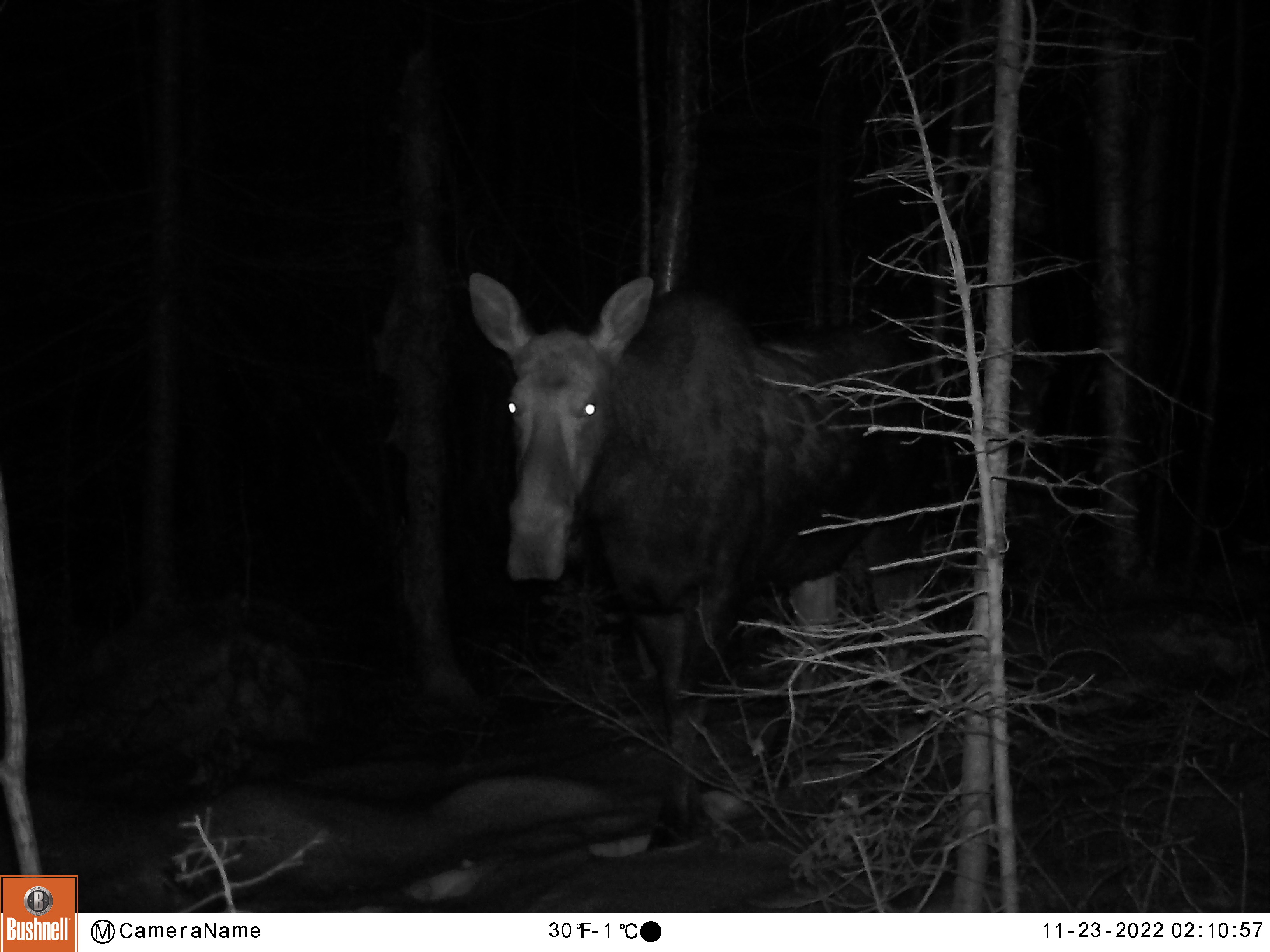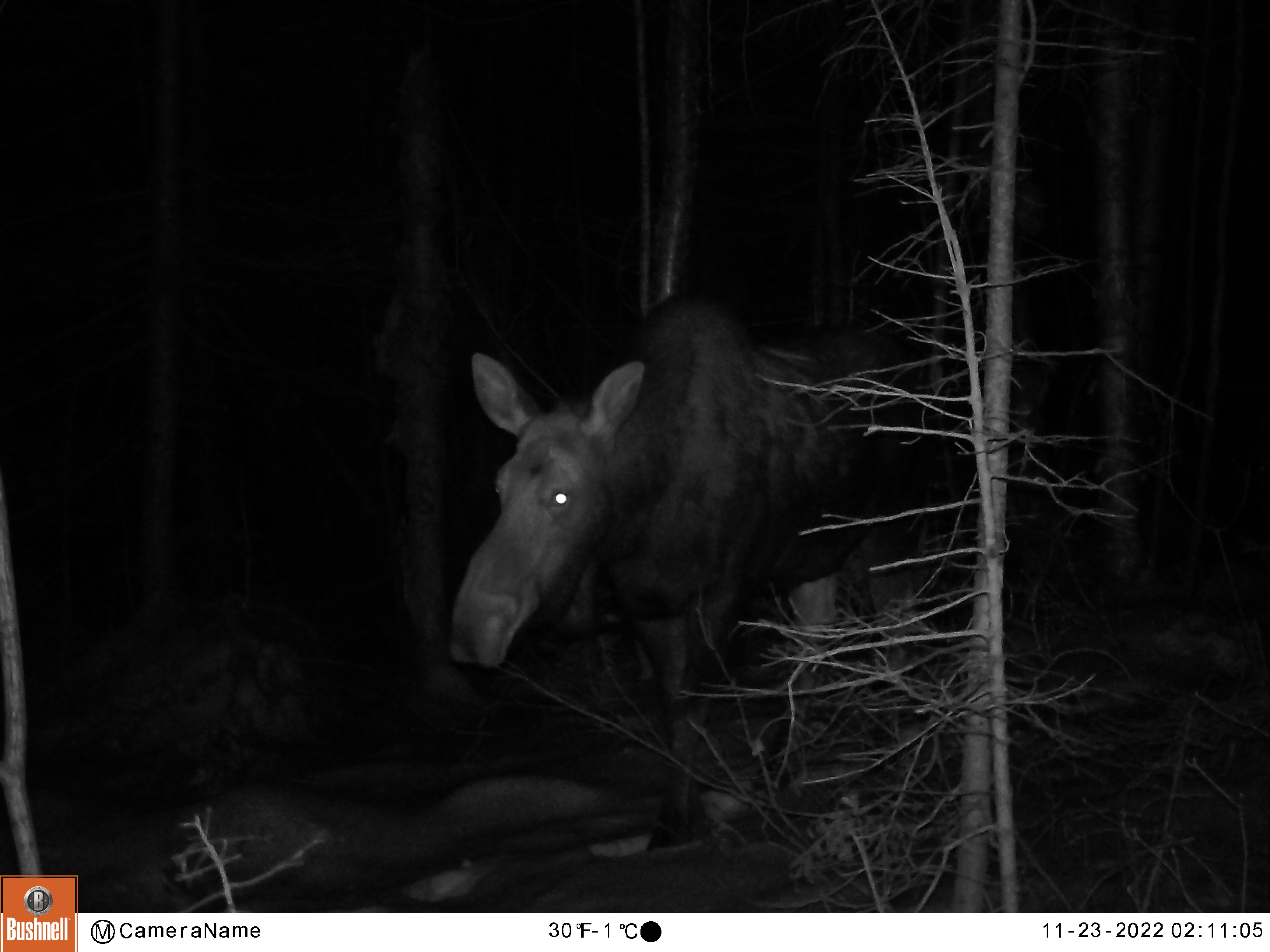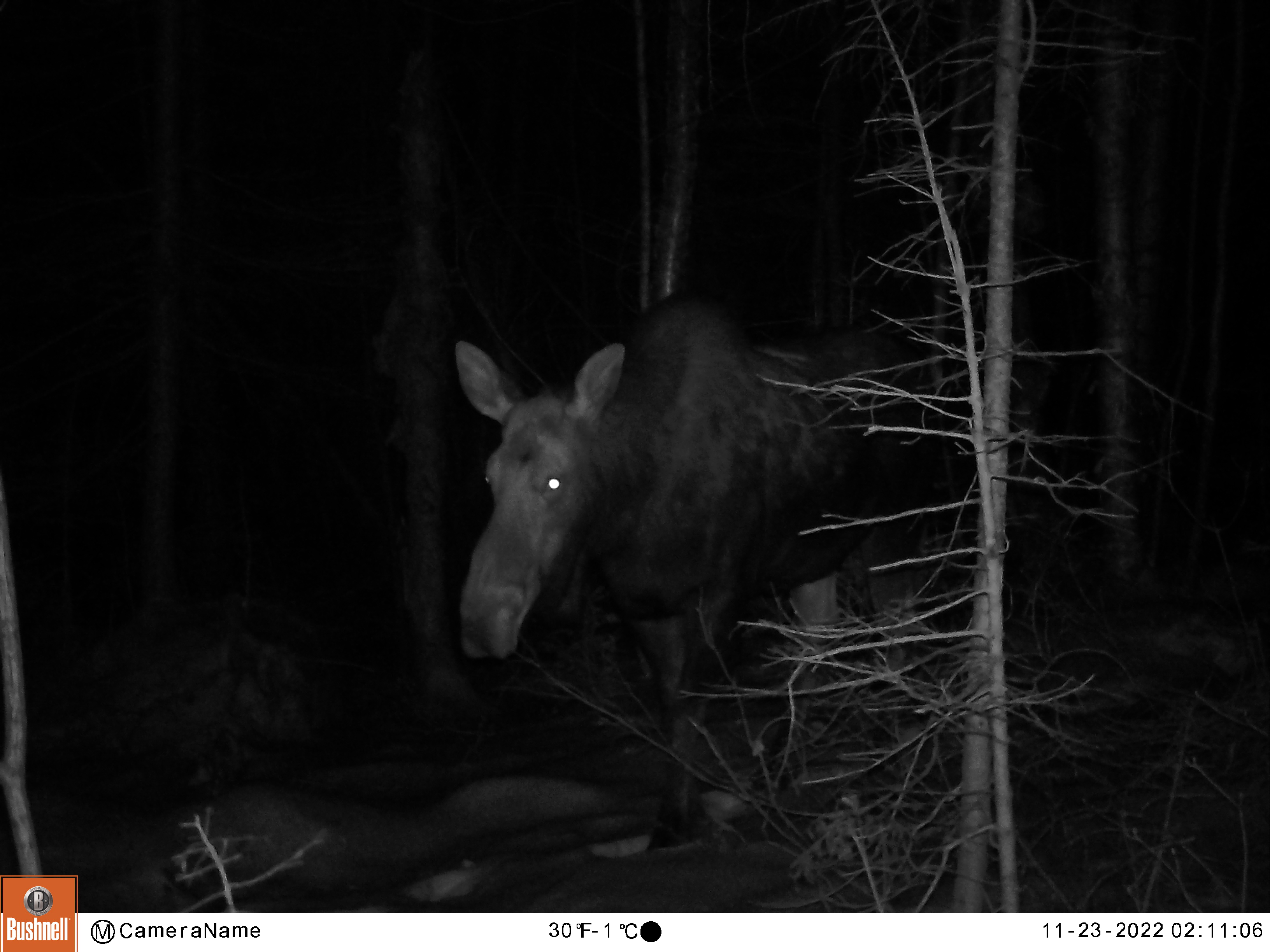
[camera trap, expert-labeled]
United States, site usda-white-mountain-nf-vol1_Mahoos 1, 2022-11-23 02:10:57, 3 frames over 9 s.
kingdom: Animalia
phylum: Chordata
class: Mammalia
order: Artiodactyla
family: Cervidae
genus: Alces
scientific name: Alces alces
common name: moose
Moose (Alces alces).